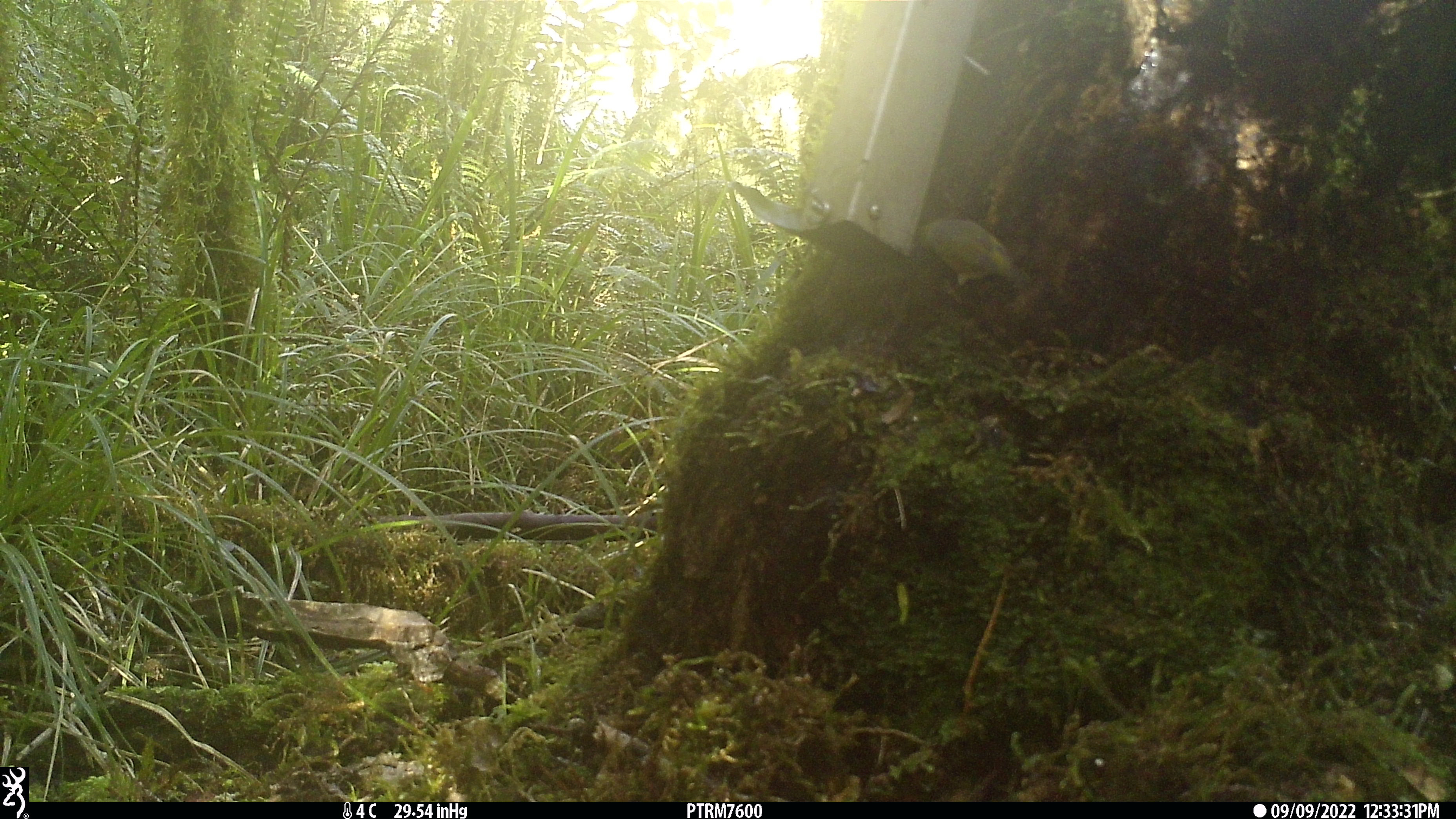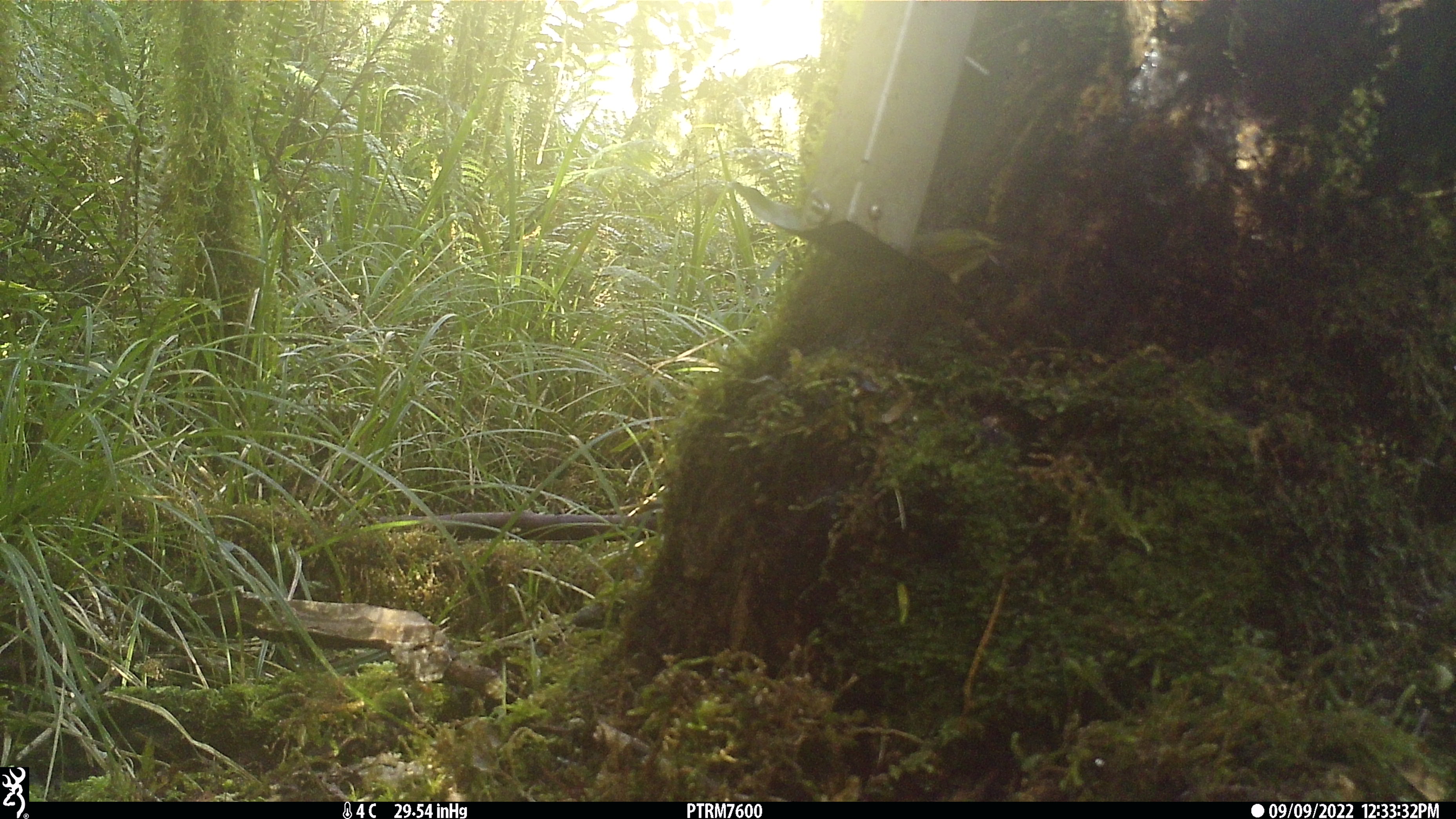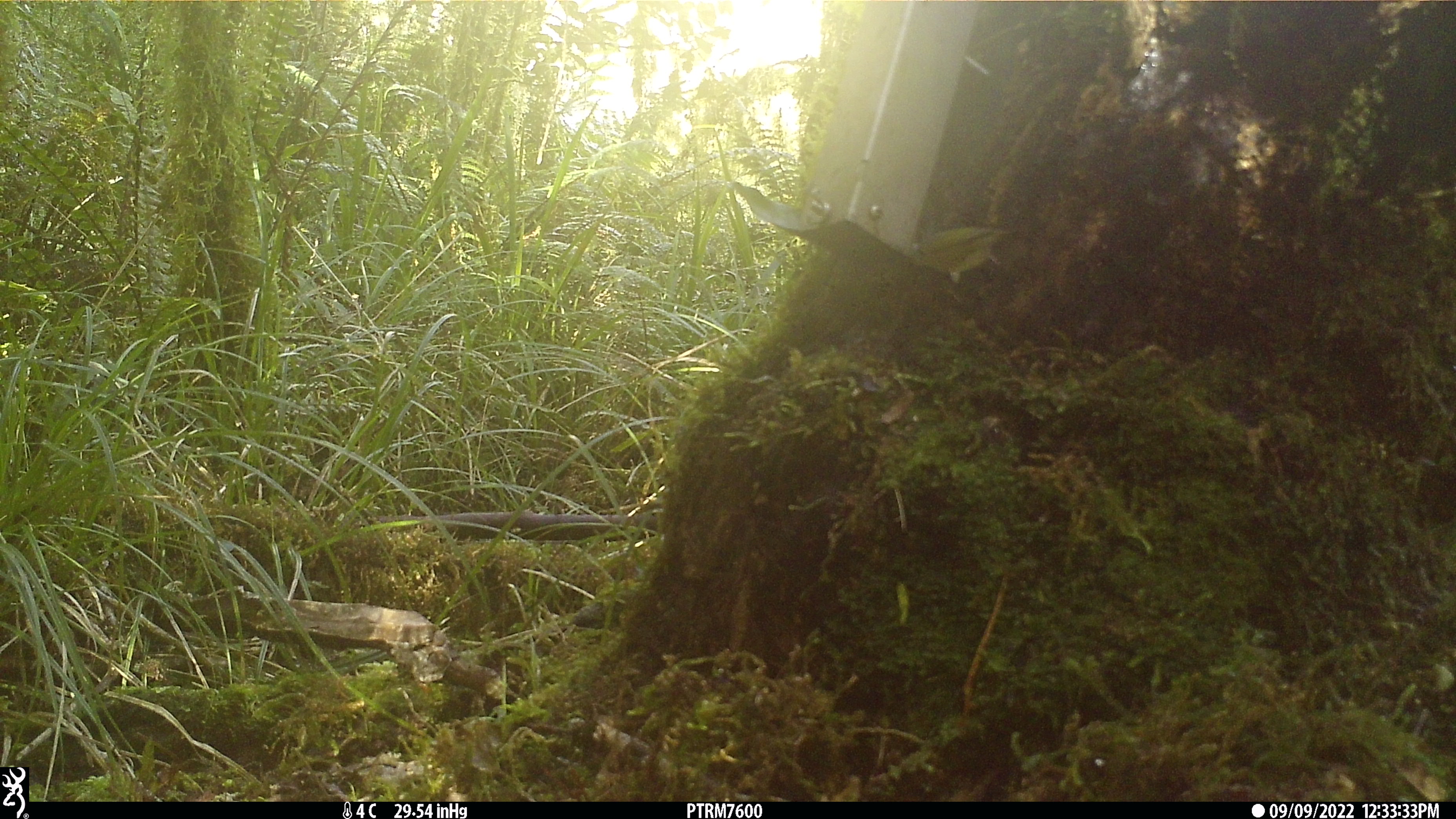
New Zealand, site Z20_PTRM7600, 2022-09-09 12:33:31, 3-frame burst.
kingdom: Animalia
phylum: Chordata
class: Aves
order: Passeriformes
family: Zosteropidae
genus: Zosterops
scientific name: Zosterops lateralis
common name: silvereye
Silvereye (Zosterops lateralis).